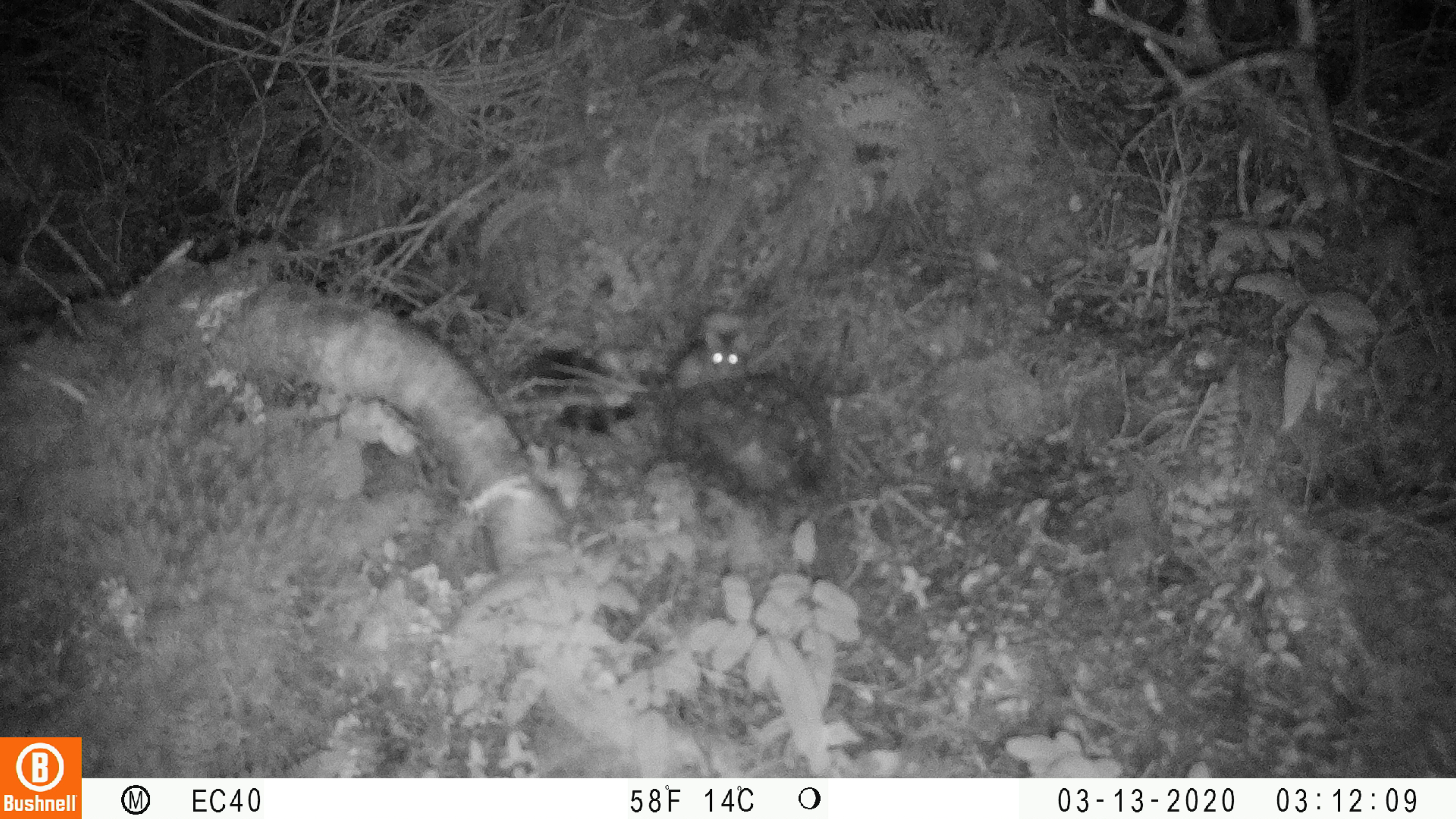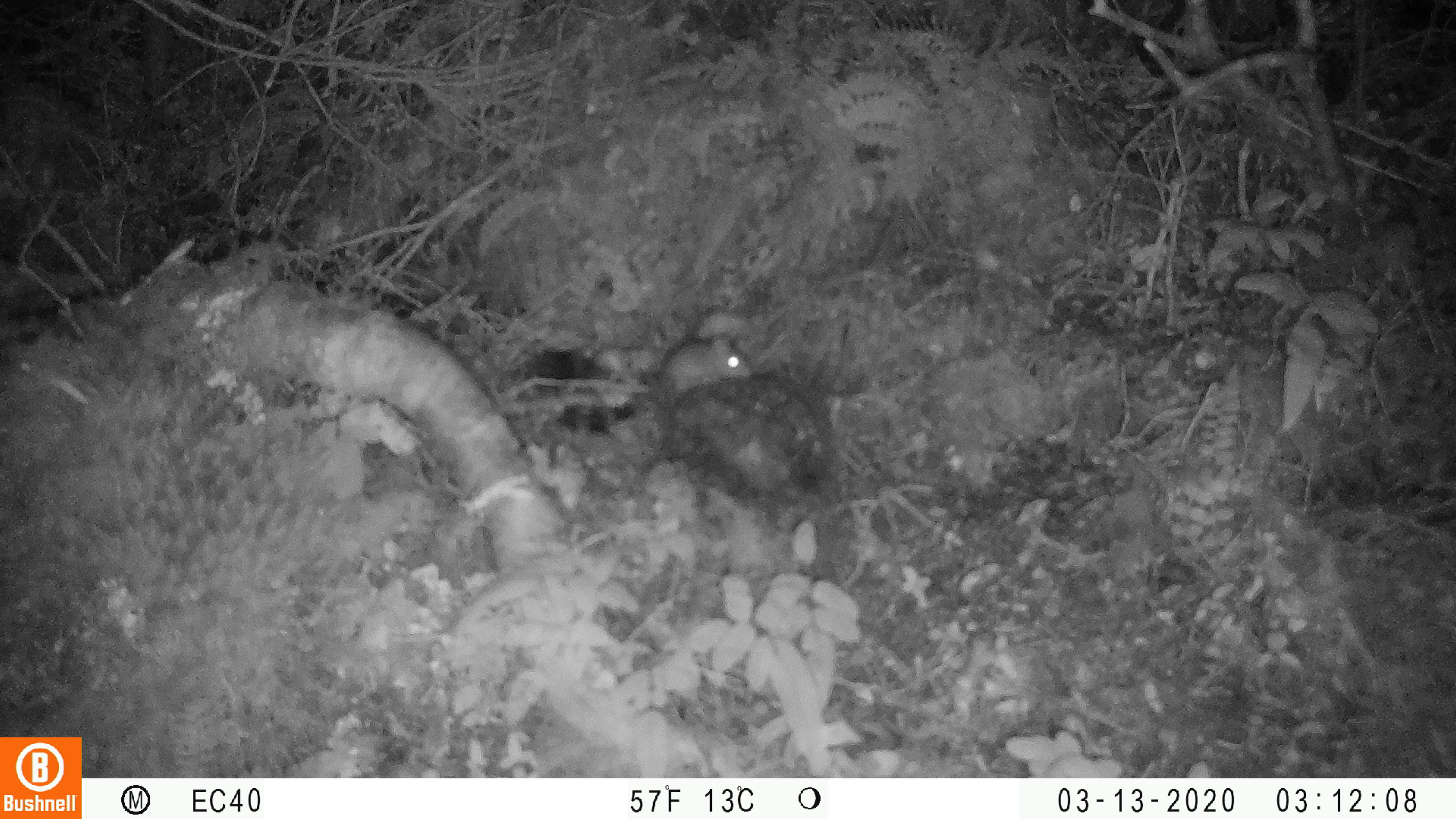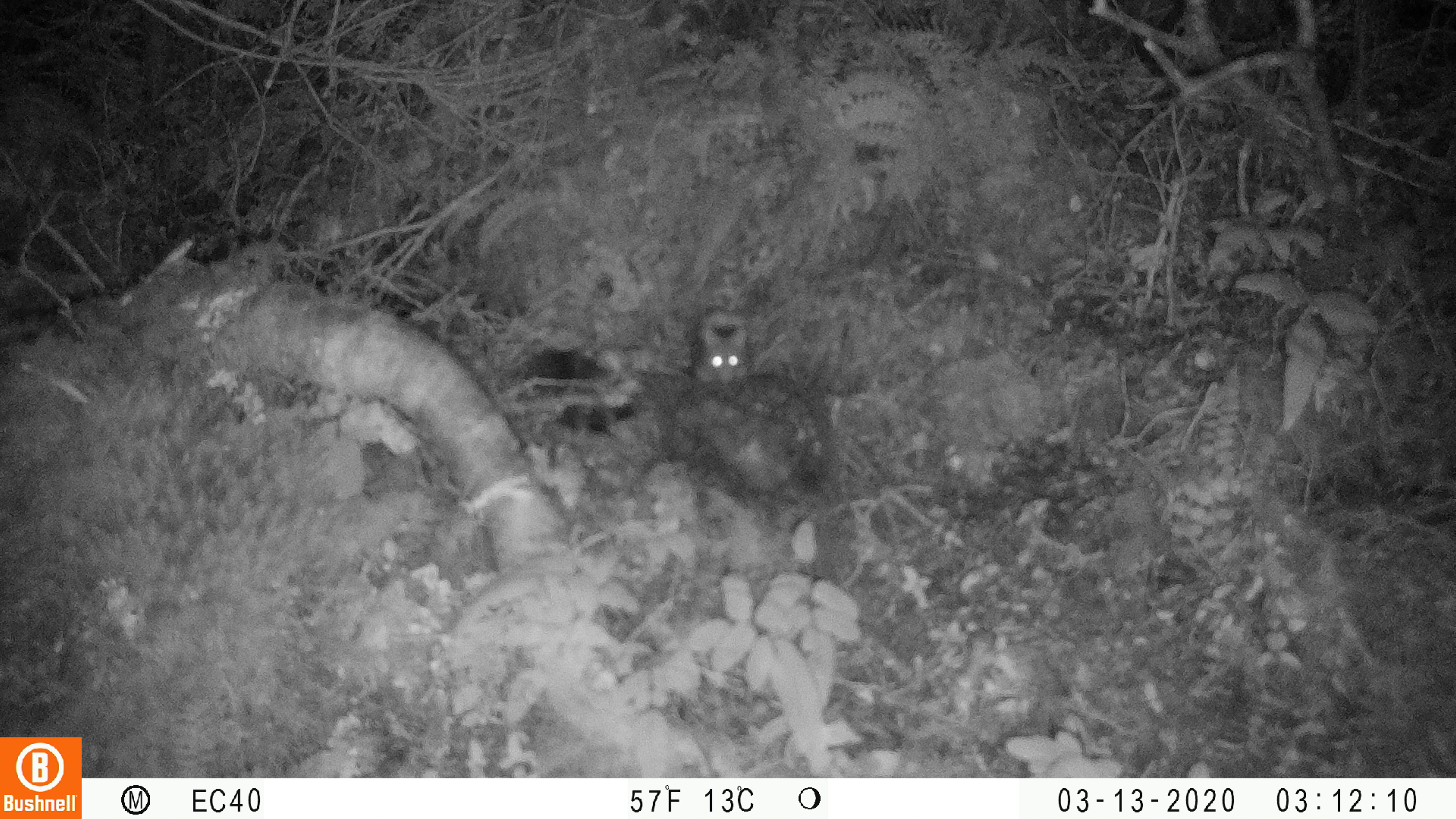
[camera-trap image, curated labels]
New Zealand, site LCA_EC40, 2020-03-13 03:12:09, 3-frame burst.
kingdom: Animalia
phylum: Chordata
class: Mammalia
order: Rodentia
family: Muridae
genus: Mus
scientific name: Mus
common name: mouse